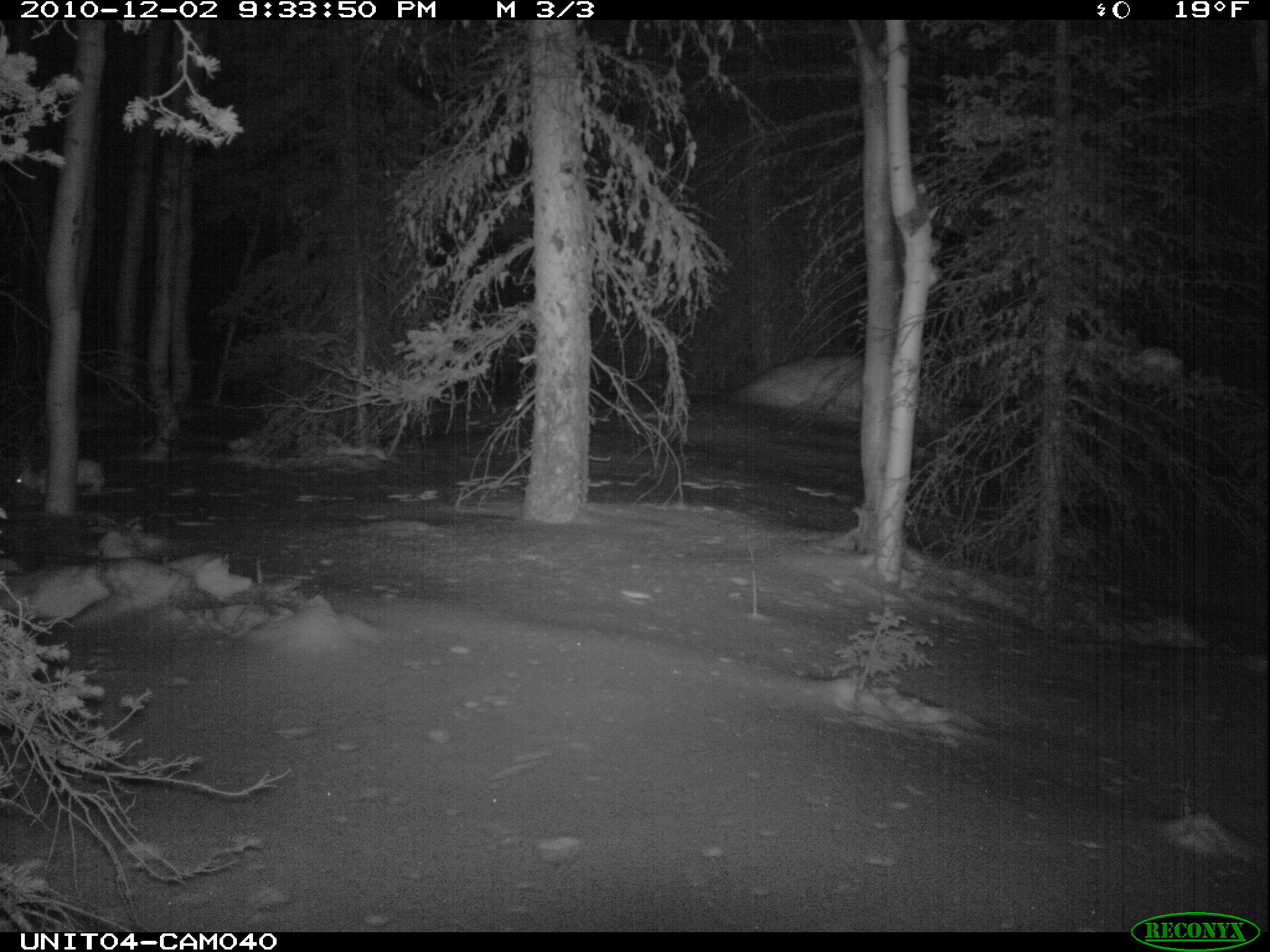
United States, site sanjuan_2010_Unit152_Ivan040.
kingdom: Animalia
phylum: Chordata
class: Mammalia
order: Lagomorpha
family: Leporidae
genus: Lepus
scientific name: Lepus americanus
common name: snowshoe hare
Lepus americanus (snowshoe hare).